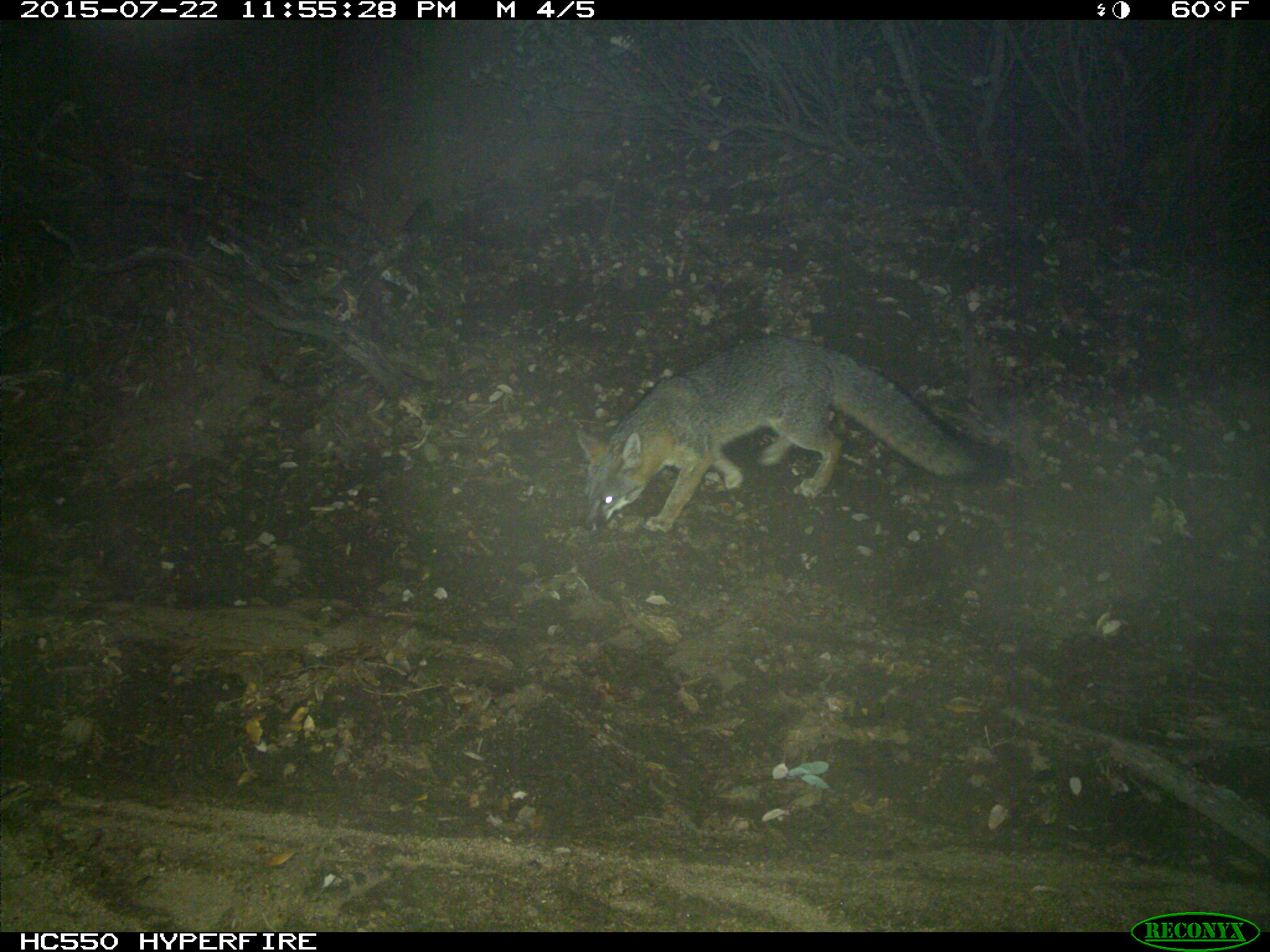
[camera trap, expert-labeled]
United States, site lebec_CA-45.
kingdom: Animalia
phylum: Chordata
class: Mammalia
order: Carnivora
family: Canidae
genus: Urocyon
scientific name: Urocyon cinereoargenteus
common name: gray fox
Urocyon cinereoargenteus (gray fox).